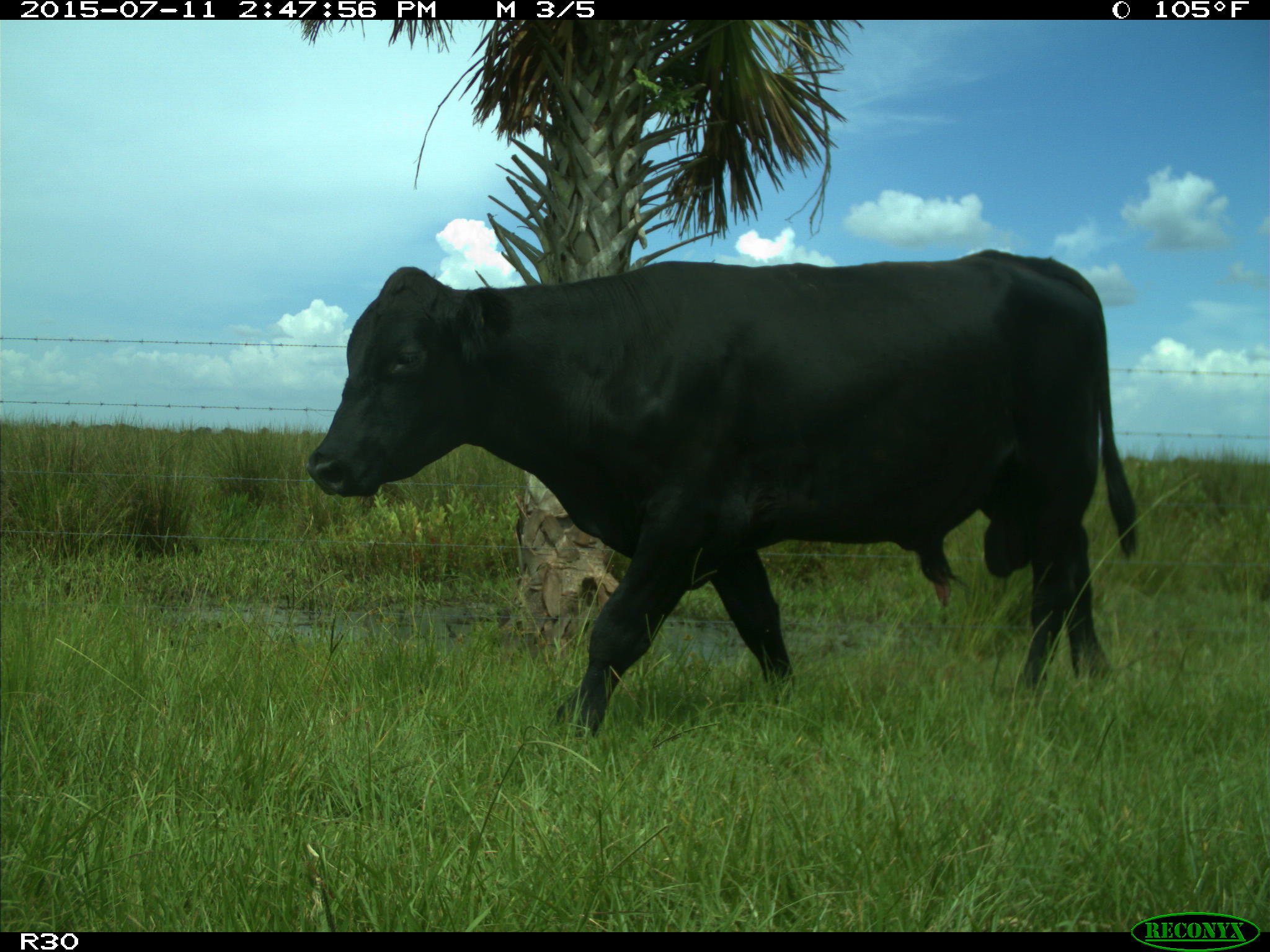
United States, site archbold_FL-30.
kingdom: Animalia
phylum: Chordata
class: Mammalia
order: Artiodactyla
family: Bovidae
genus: Bos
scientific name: Bos taurus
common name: domestic cow